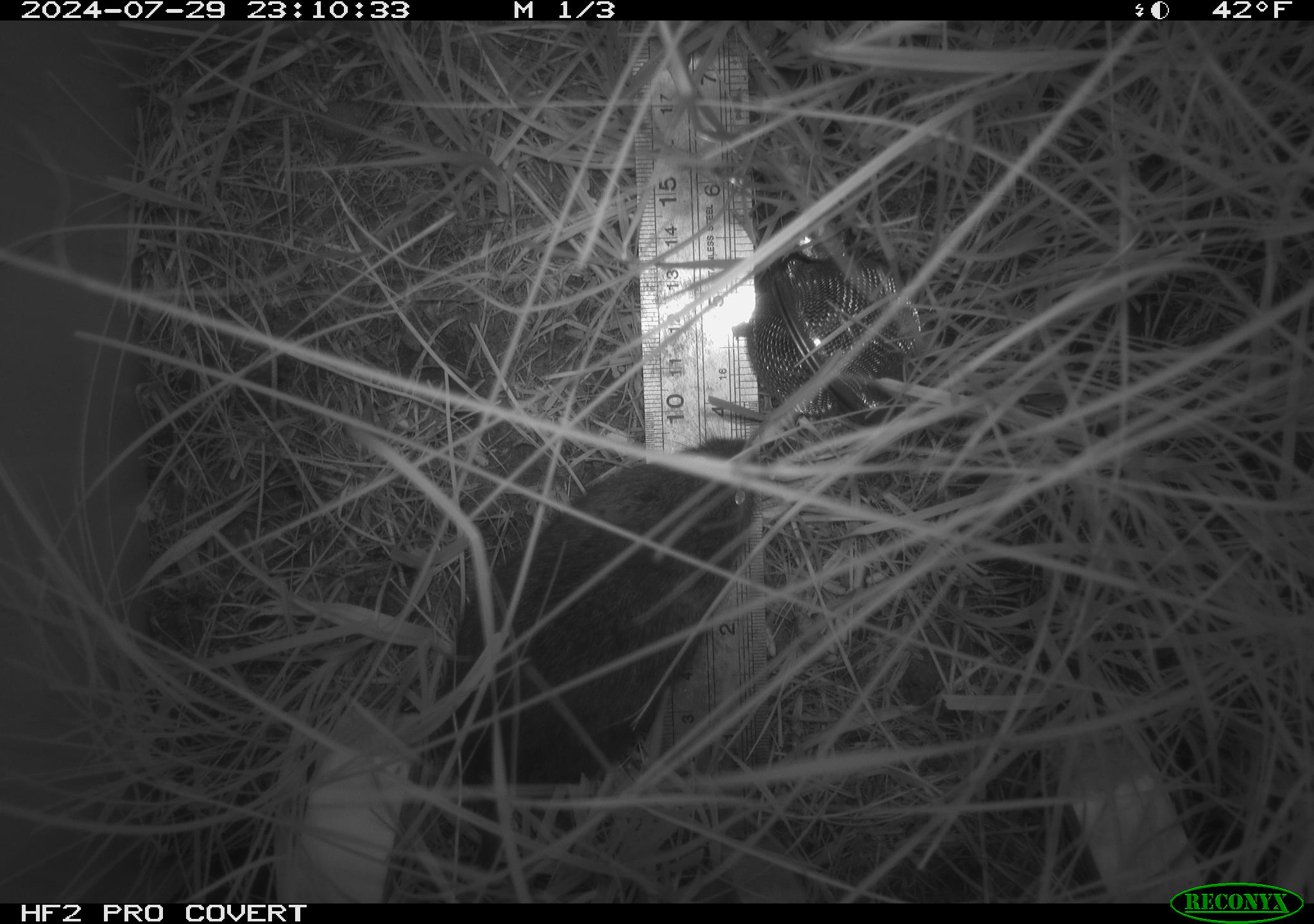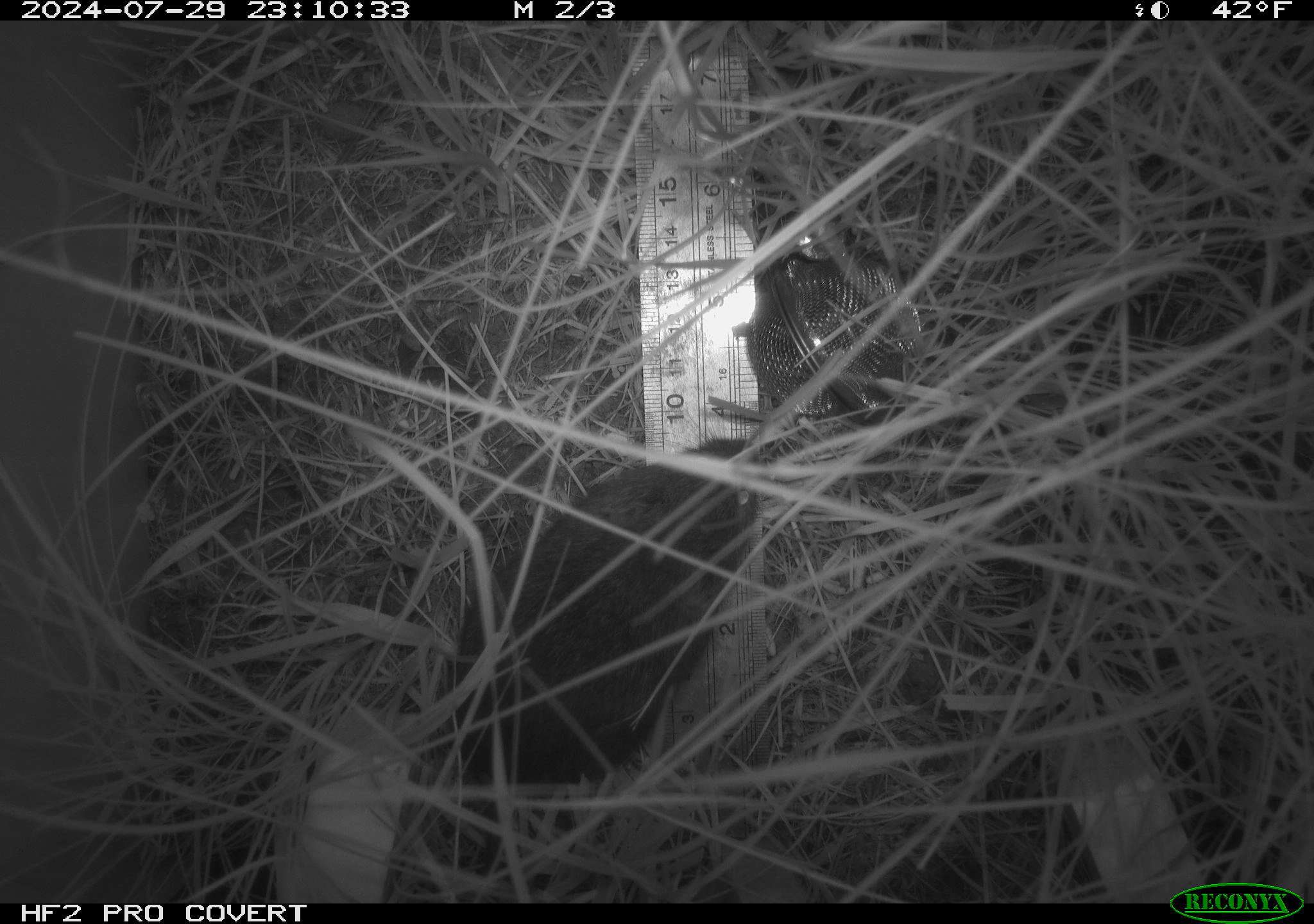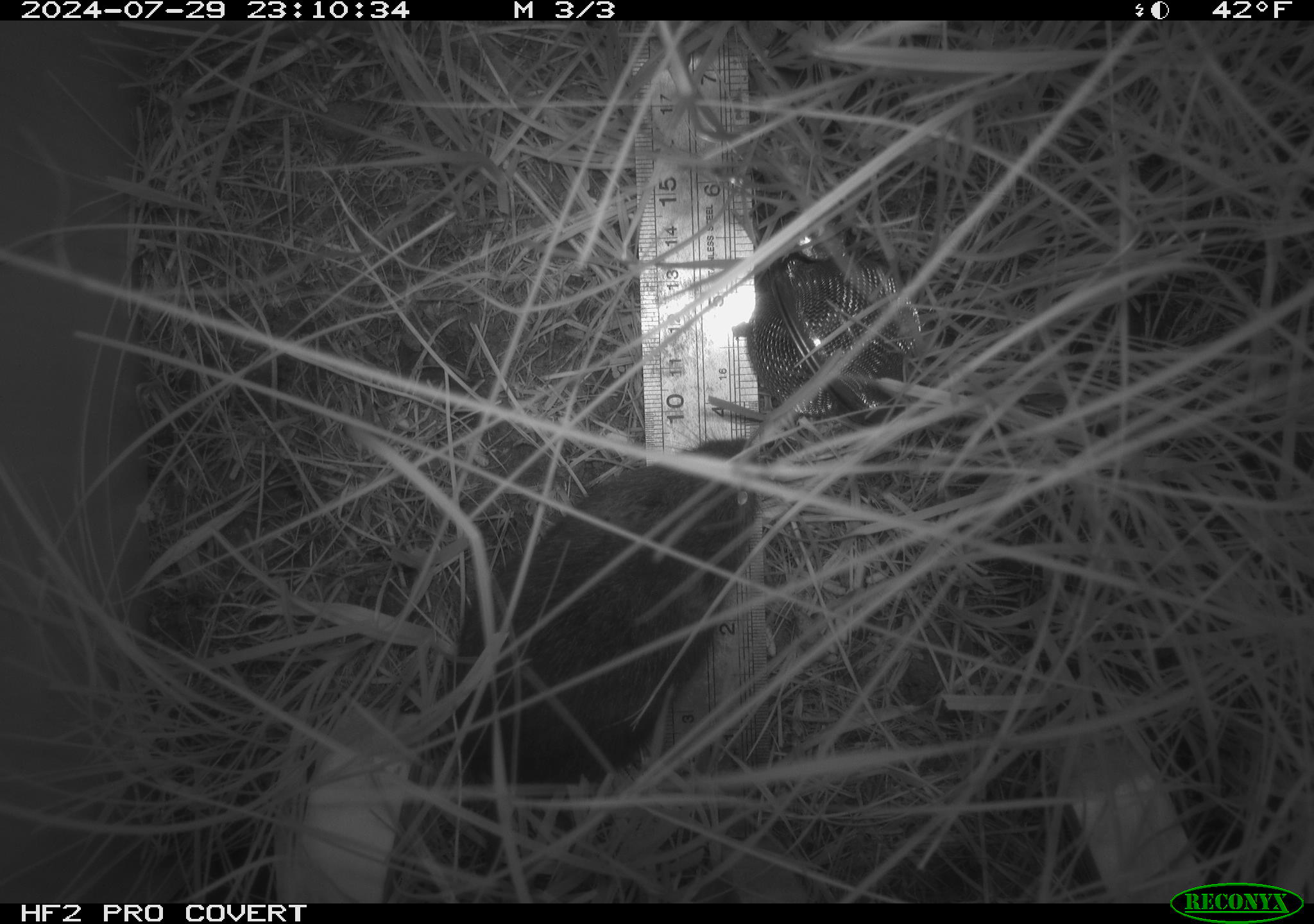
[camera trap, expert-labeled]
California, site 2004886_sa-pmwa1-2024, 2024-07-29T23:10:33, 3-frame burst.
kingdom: Animalia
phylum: Chordata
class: Mammalia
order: Rodentia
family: Cricetidae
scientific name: Arvicolinae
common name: voles, lemmings, and muskrats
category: arvicolinae subfamily